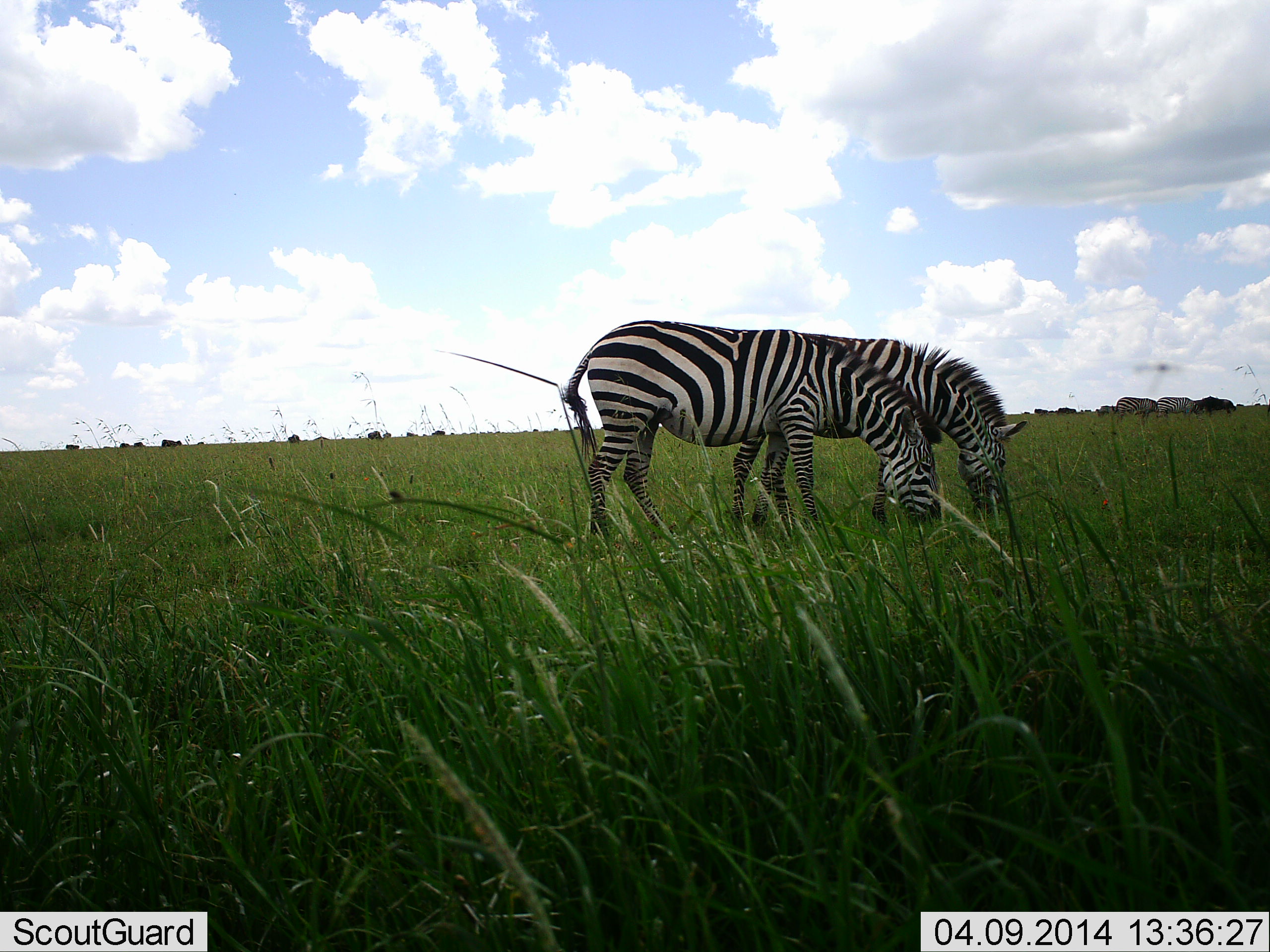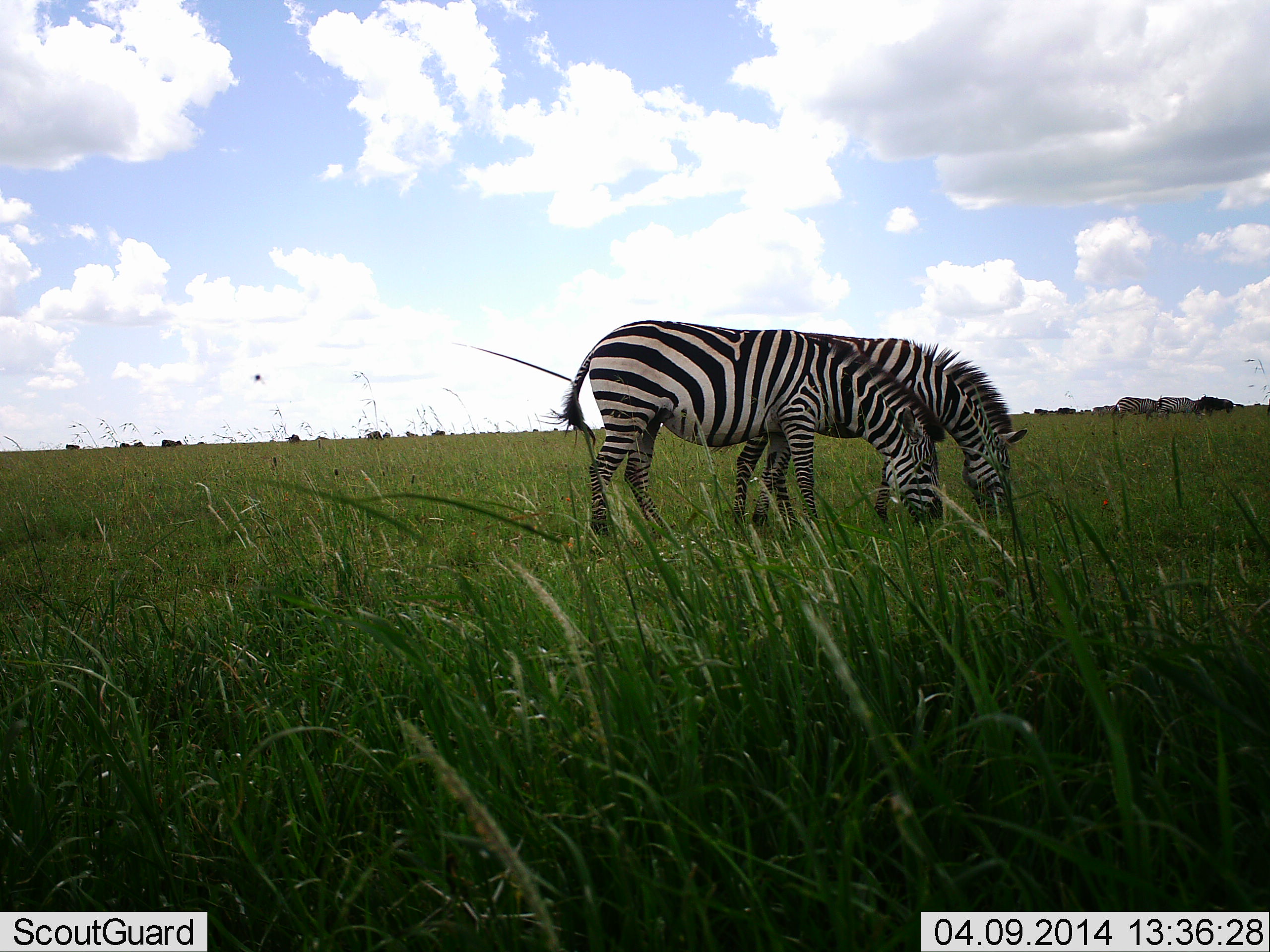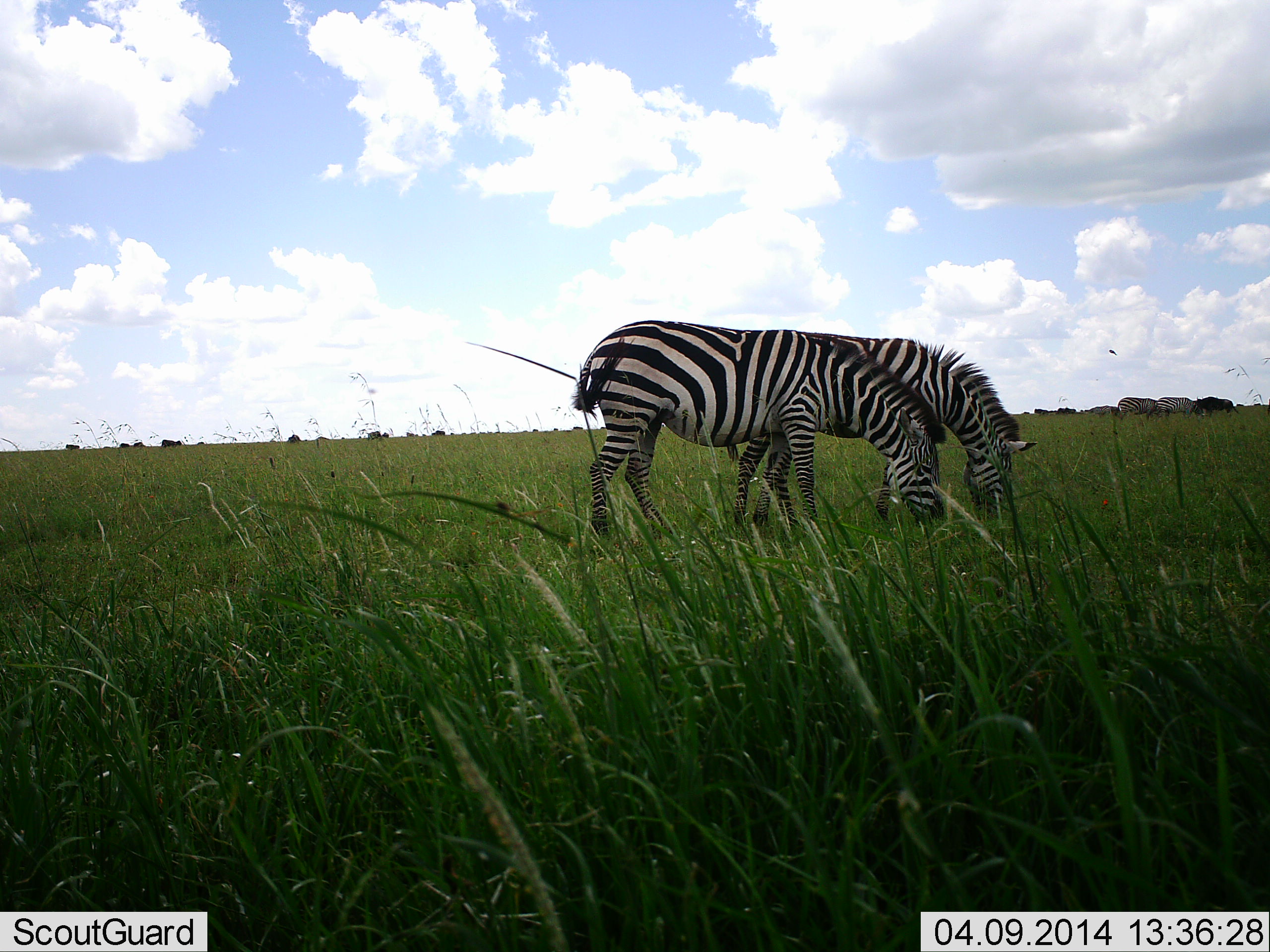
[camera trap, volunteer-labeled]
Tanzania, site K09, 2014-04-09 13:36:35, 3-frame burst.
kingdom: Animalia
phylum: Chordata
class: Mammalia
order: Perissodactyla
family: Equidae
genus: Equus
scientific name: Equus quagga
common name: plains zebra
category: zebra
Zebra (plains zebra) (Equus quagga), count 2. Behavior (volunteer vote fractions): standing 46%, resting 0%, moving 0%, interacting 0%. Young present (vote fraction): 0%. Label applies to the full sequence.